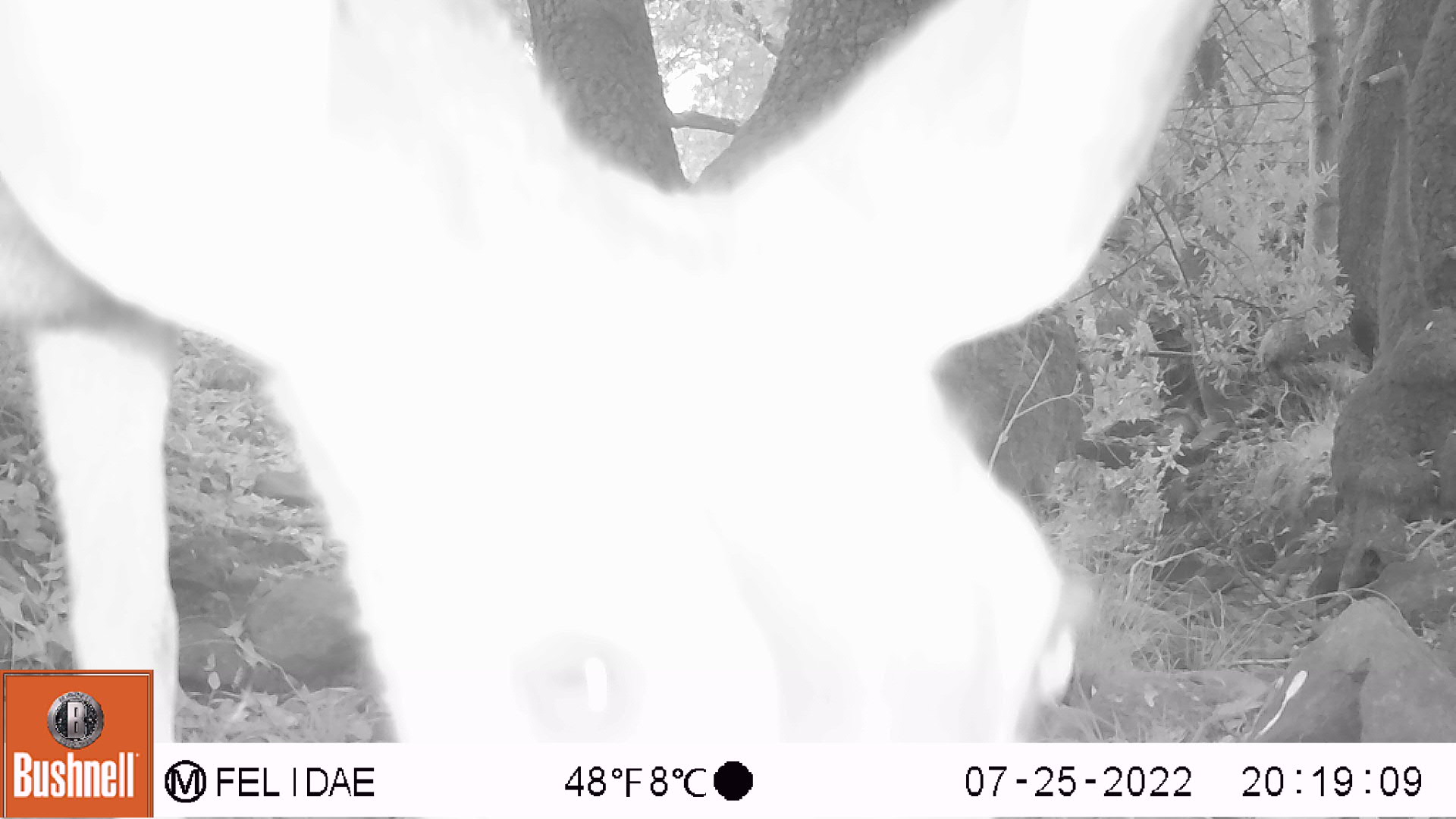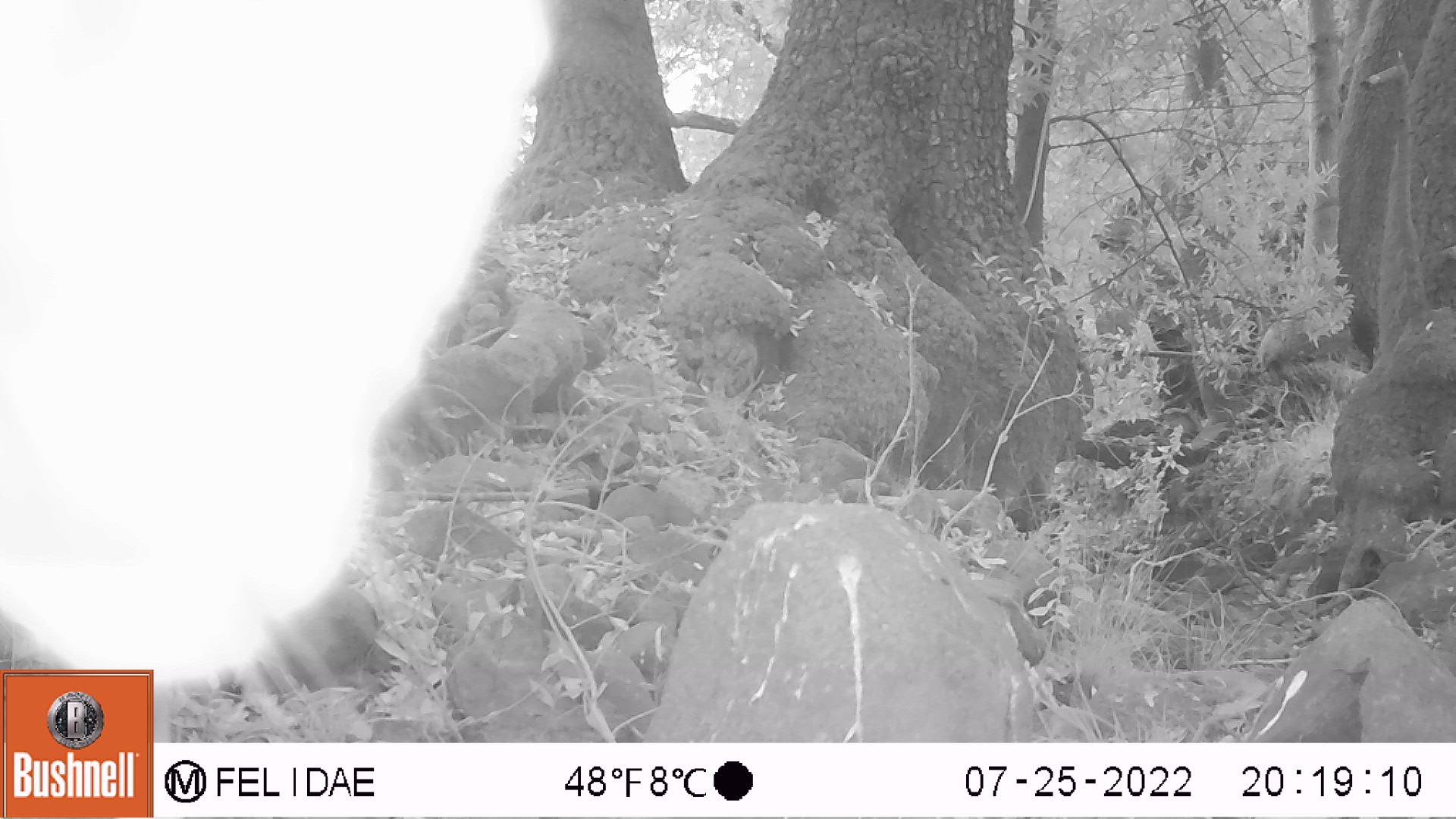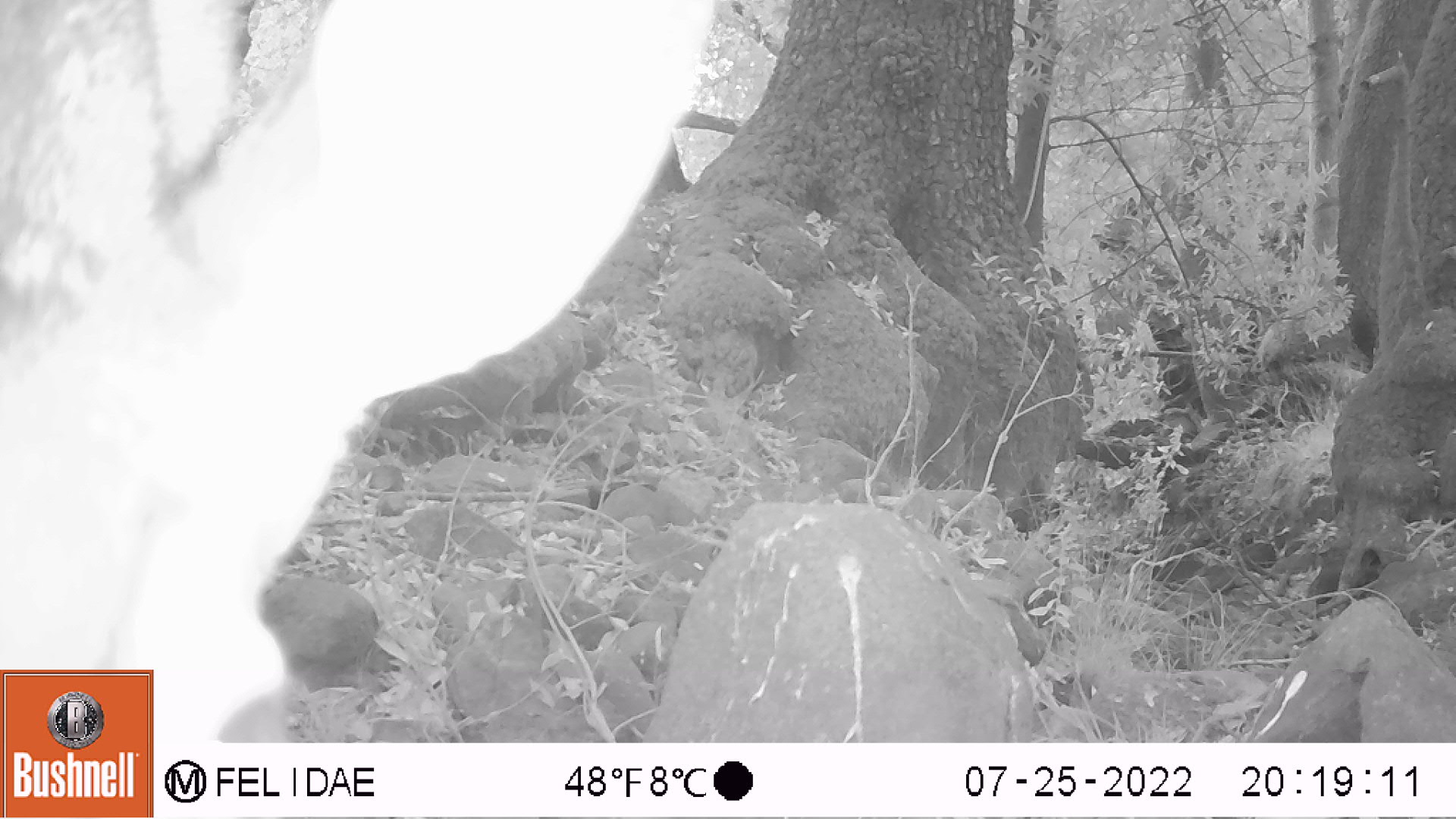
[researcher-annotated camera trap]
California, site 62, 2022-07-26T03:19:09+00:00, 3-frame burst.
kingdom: Animalia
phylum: Chordata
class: Mammalia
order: Artiodactyla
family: Cervidae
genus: Odocoileus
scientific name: Odocoileus hemionus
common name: mule deer